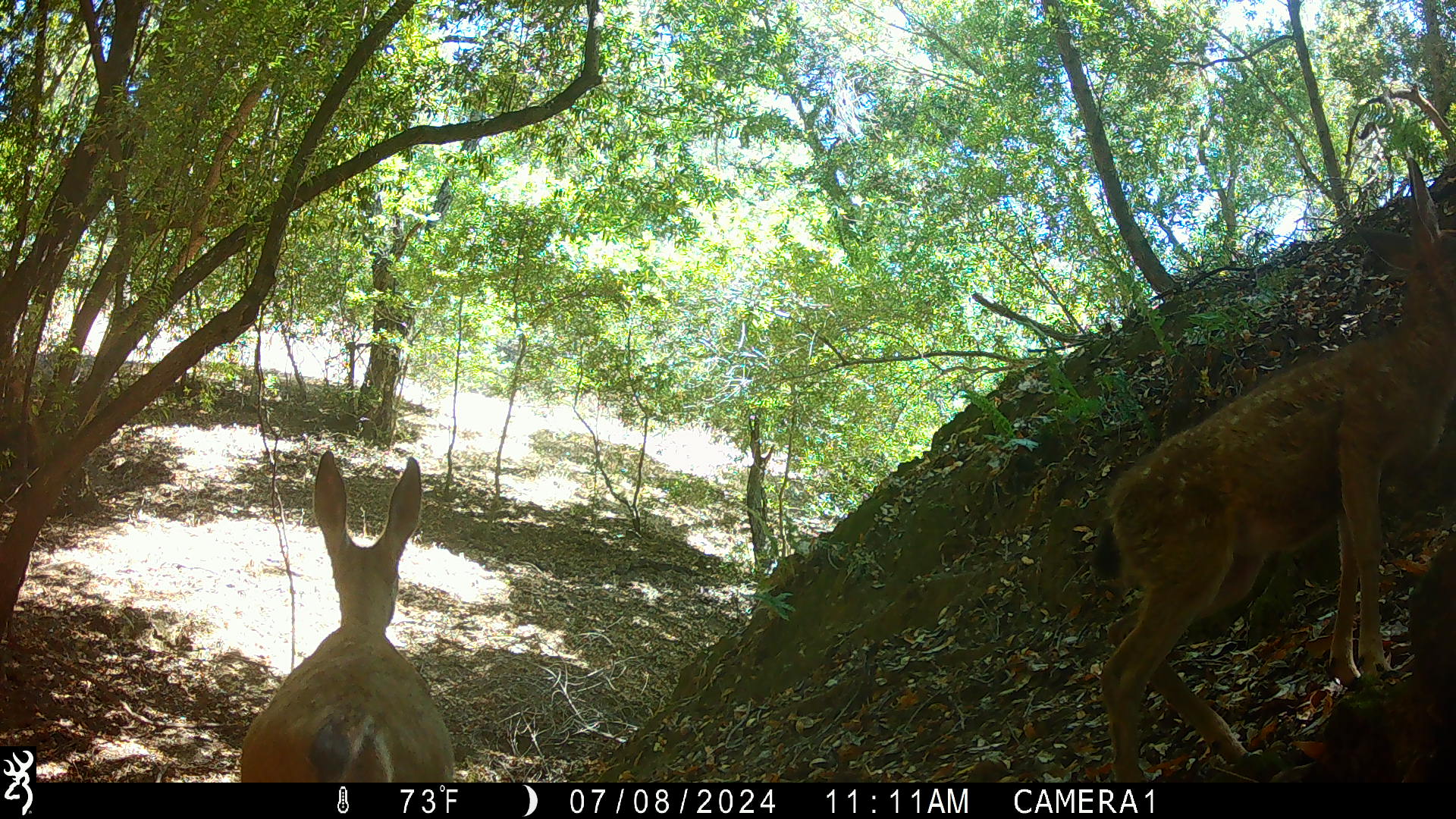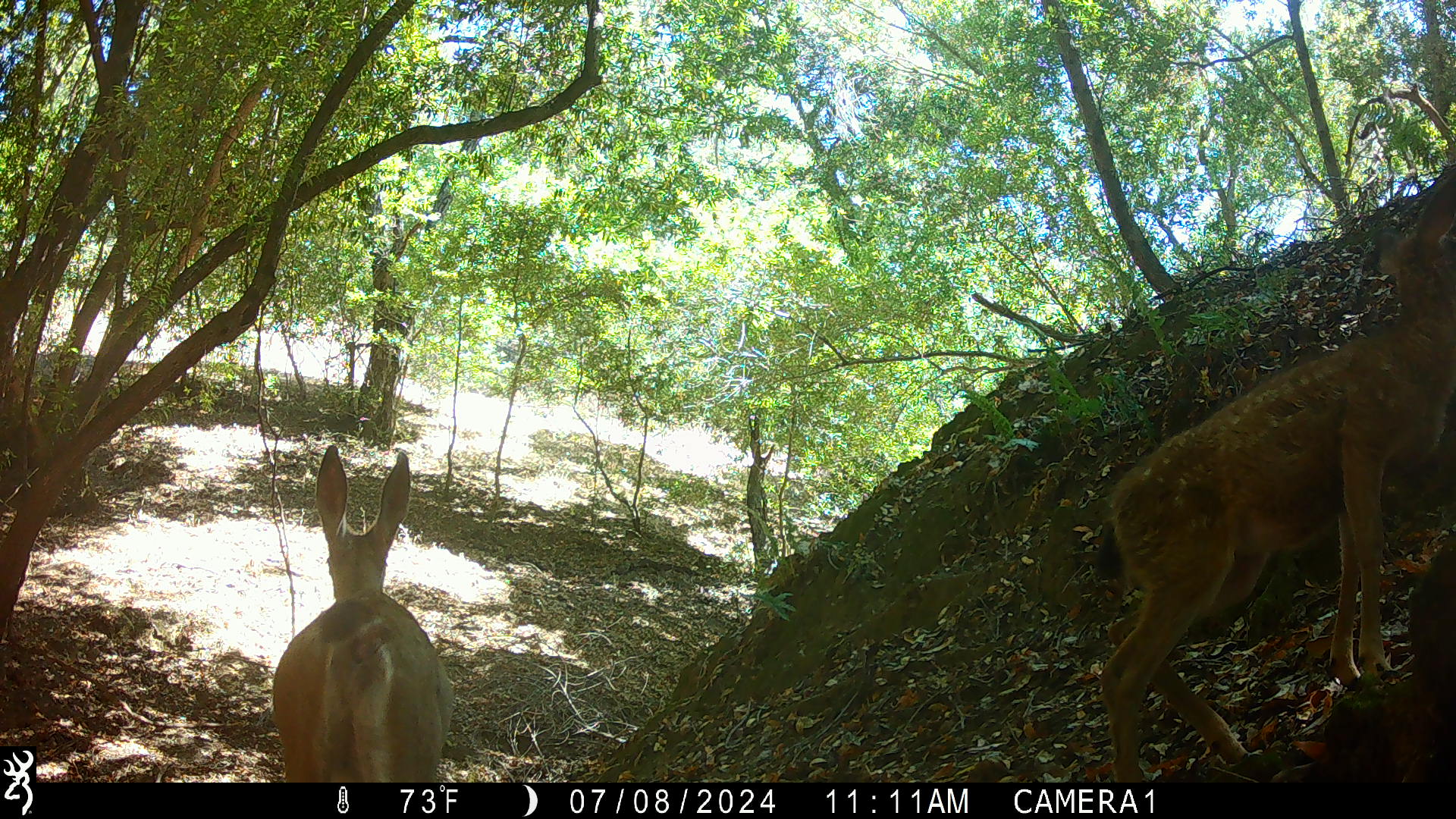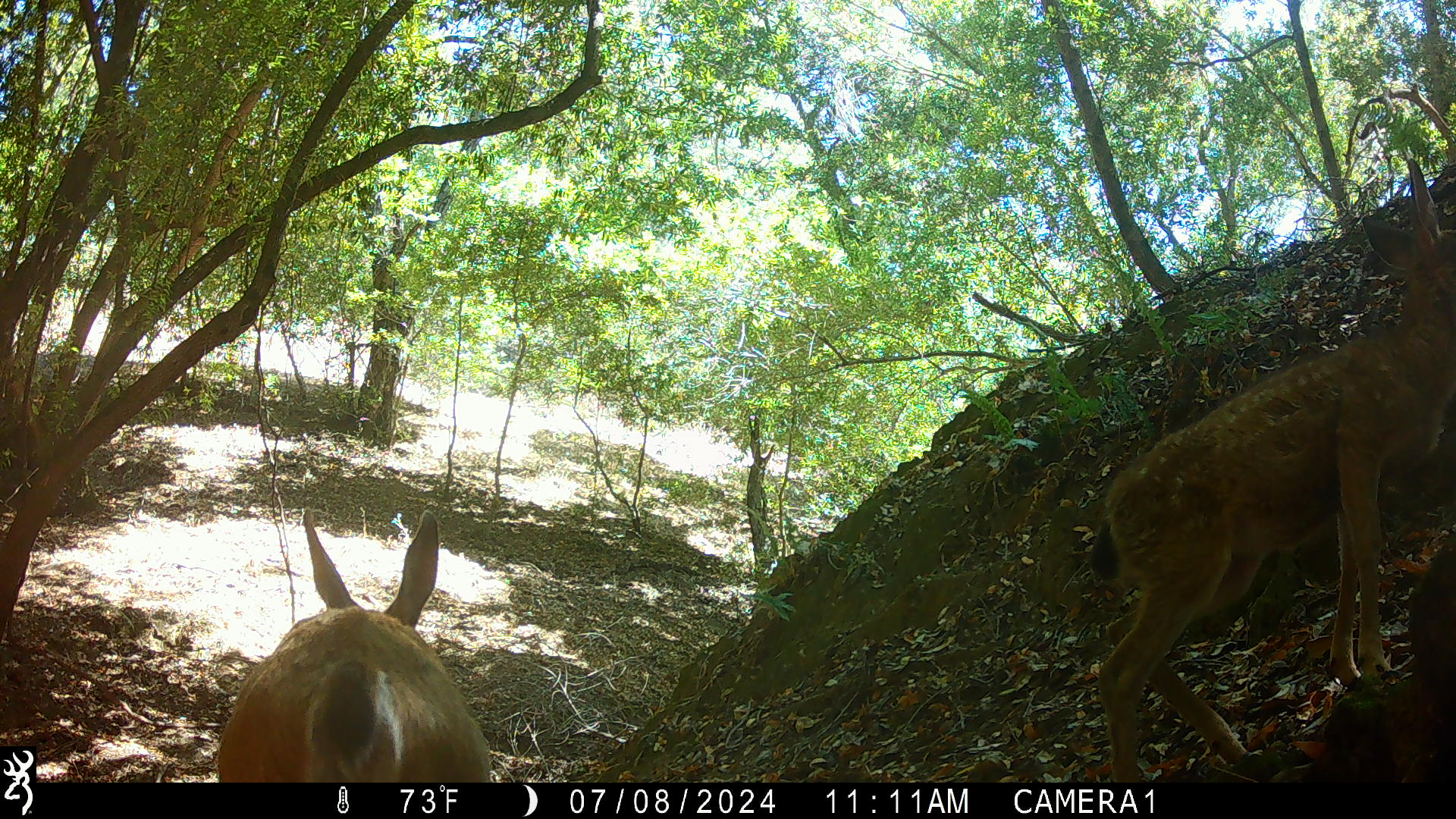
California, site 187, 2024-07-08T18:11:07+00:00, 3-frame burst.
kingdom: Animalia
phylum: Chordata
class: Mammalia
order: Artiodactyla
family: Cervidae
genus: Odocoileus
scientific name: Odocoileus hemionus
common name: mule deer